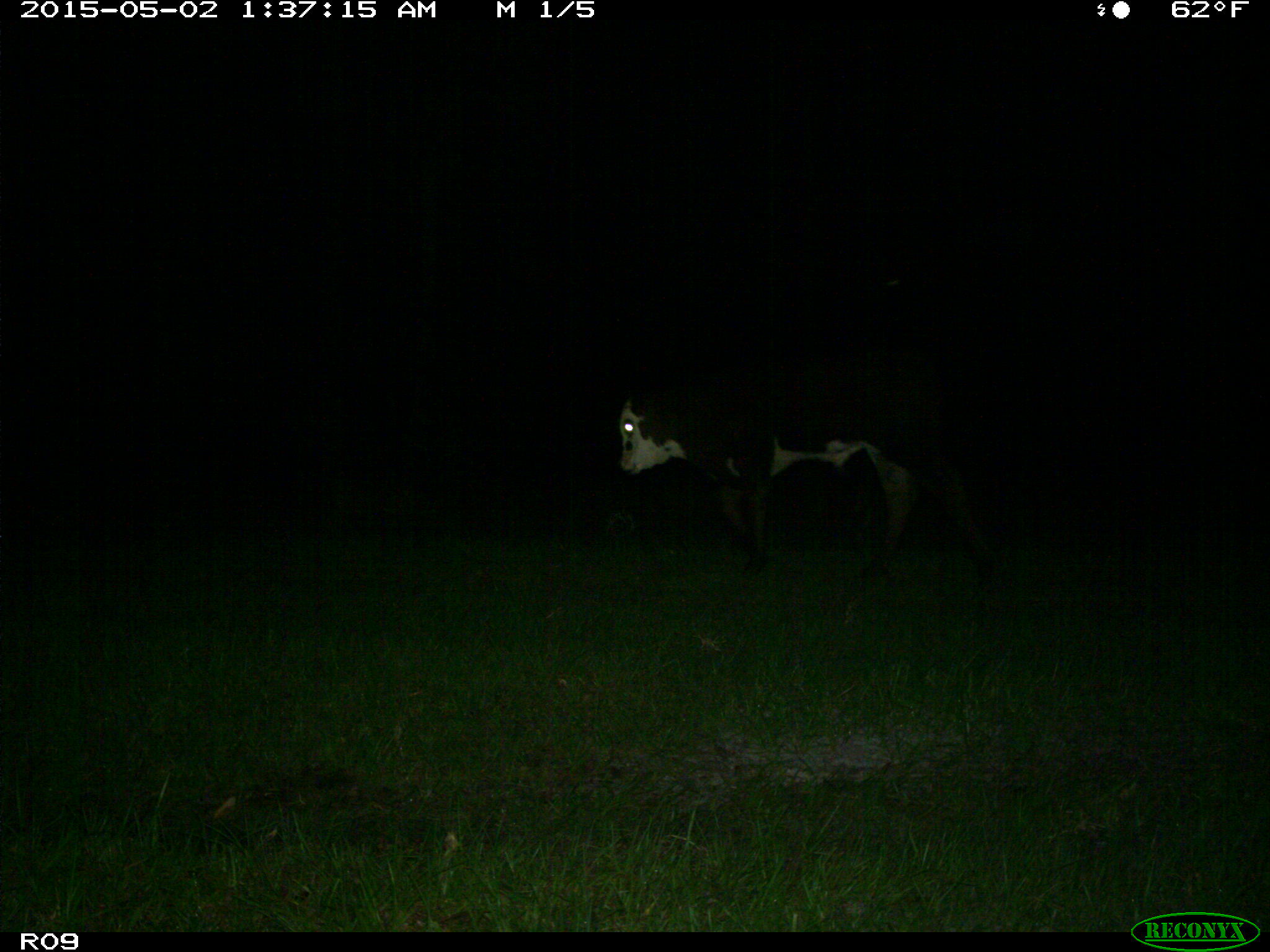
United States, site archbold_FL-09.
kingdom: Animalia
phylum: Chordata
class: Mammalia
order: Artiodactyla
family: Bovidae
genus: Bos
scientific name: Bos taurus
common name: domestic cow